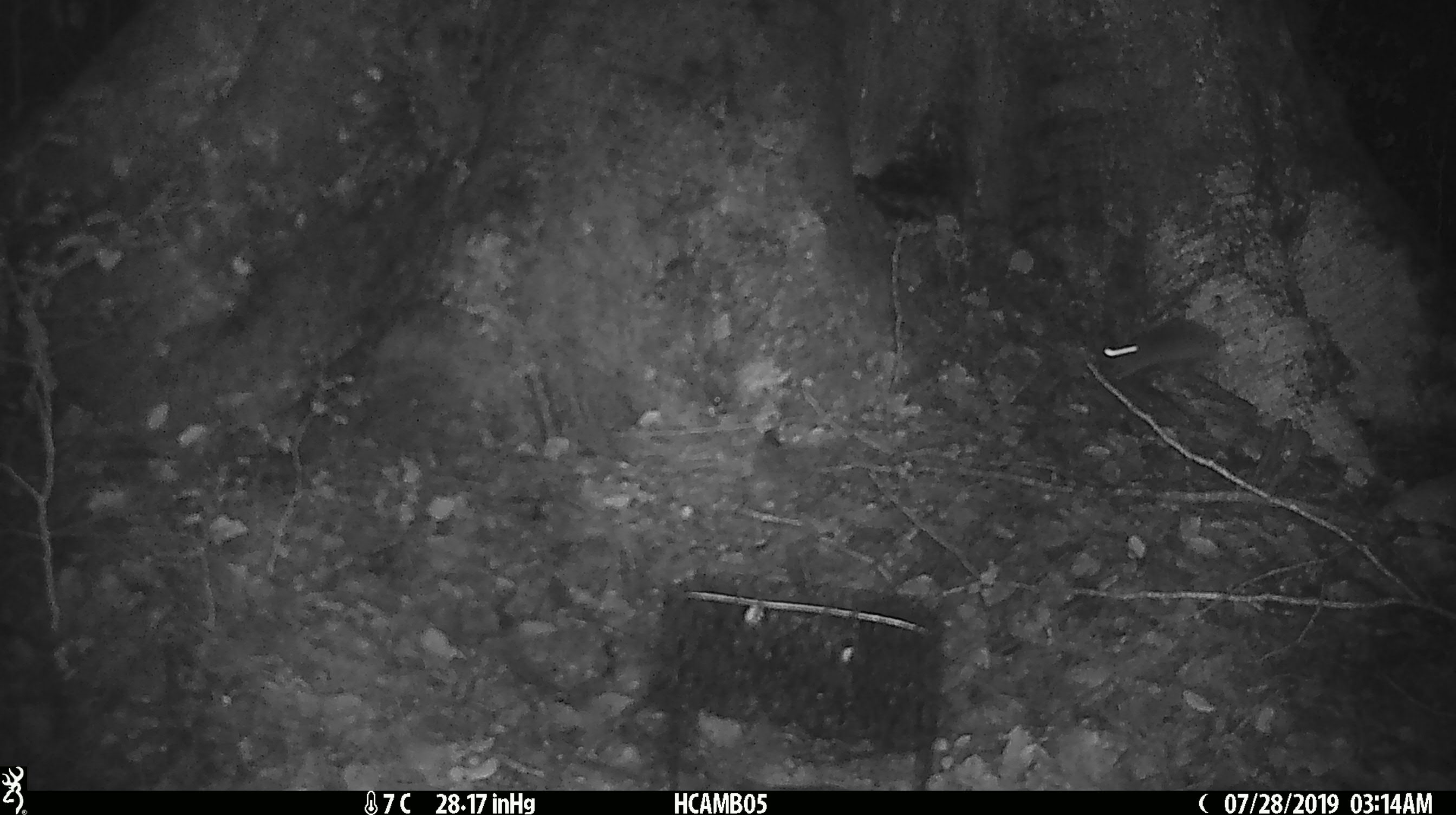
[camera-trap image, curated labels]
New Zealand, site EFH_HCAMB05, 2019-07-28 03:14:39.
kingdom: Animalia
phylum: Chordata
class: Mammalia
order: Rodentia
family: Muridae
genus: Mus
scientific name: Mus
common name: mouse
Mouse (Mus).